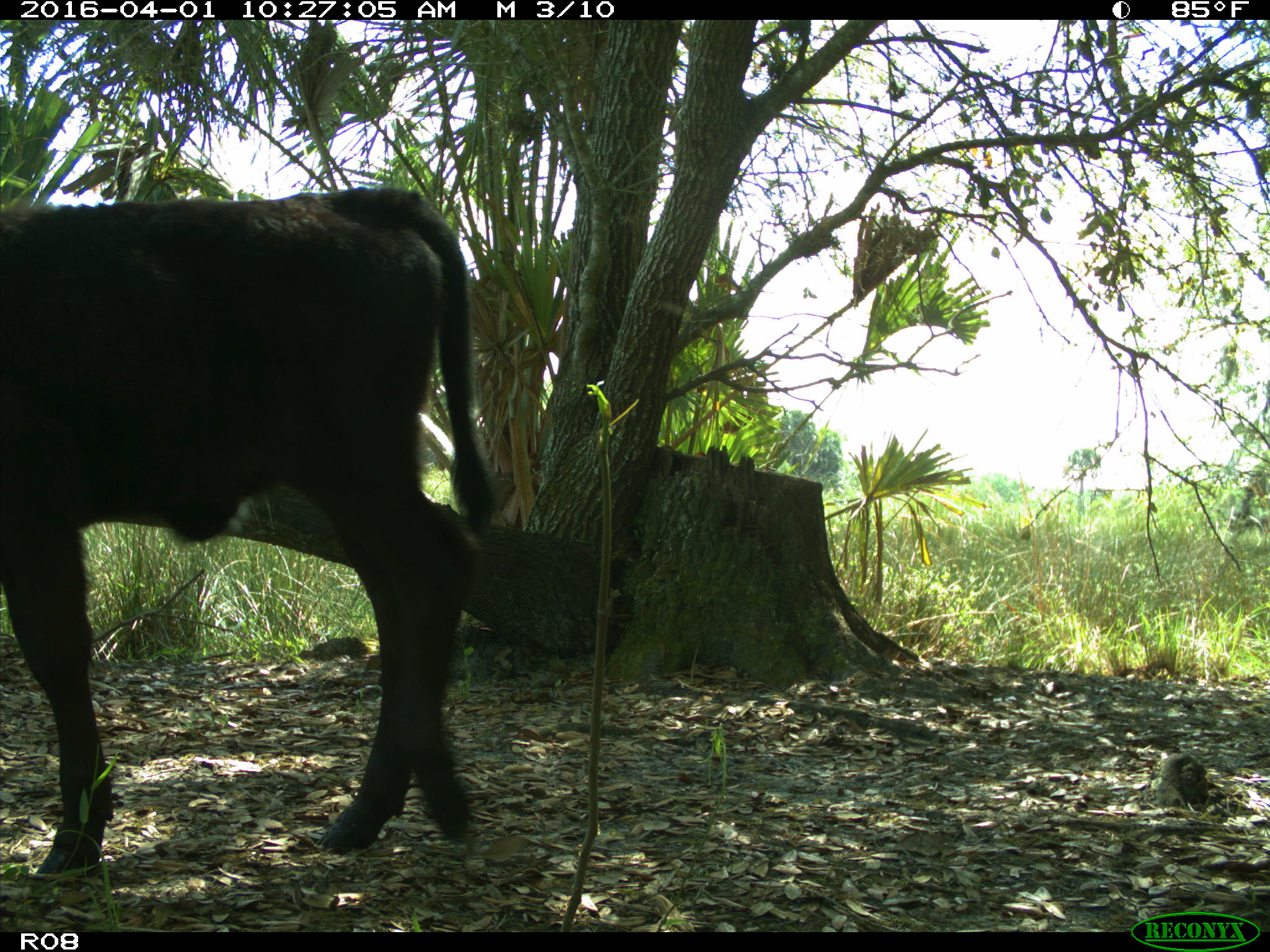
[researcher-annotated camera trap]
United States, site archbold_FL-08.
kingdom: Animalia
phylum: Chordata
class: Mammalia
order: Artiodactyla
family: Bovidae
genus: Bos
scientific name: Bos taurus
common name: domestic cow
Bos taurus (domestic cow).